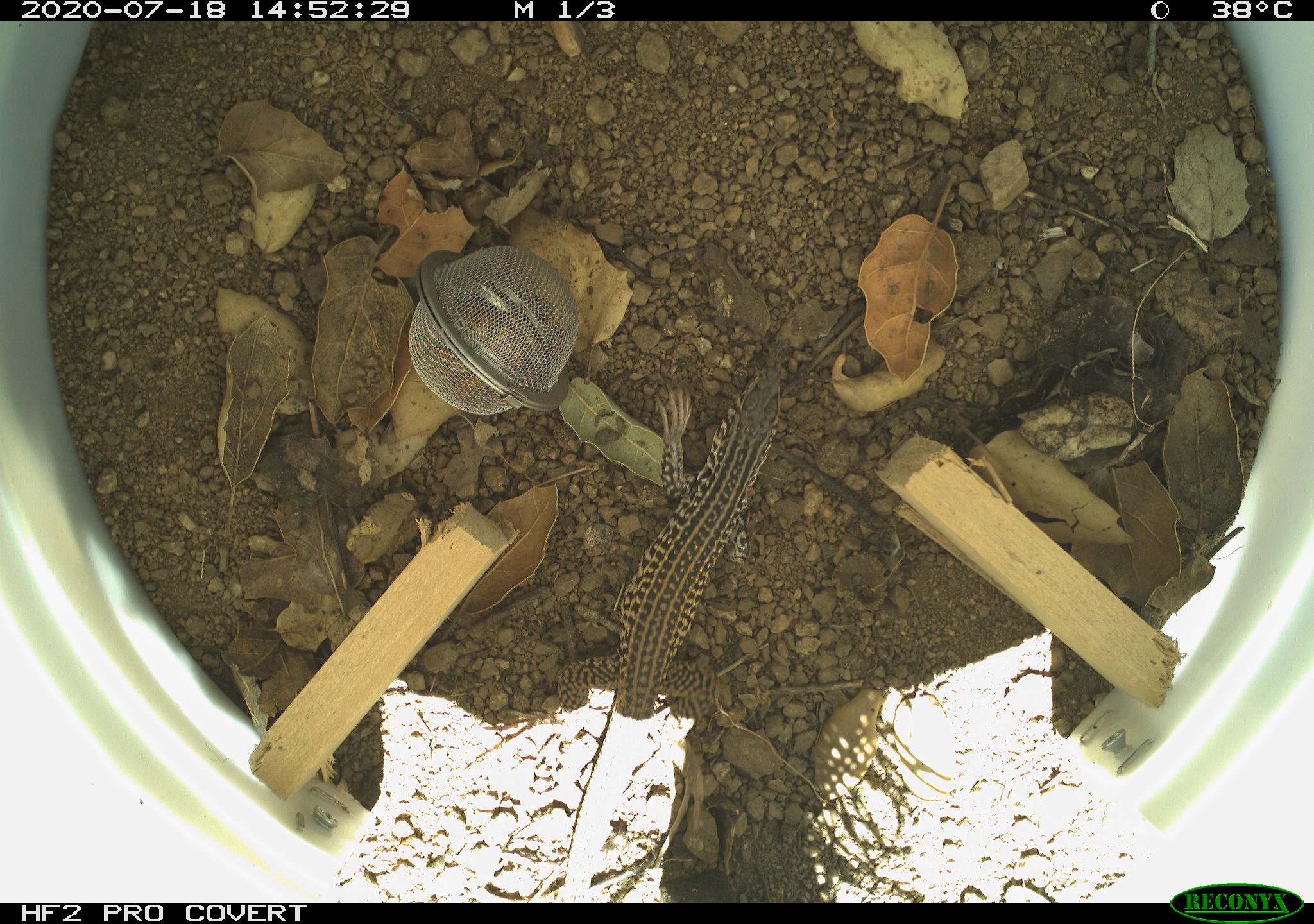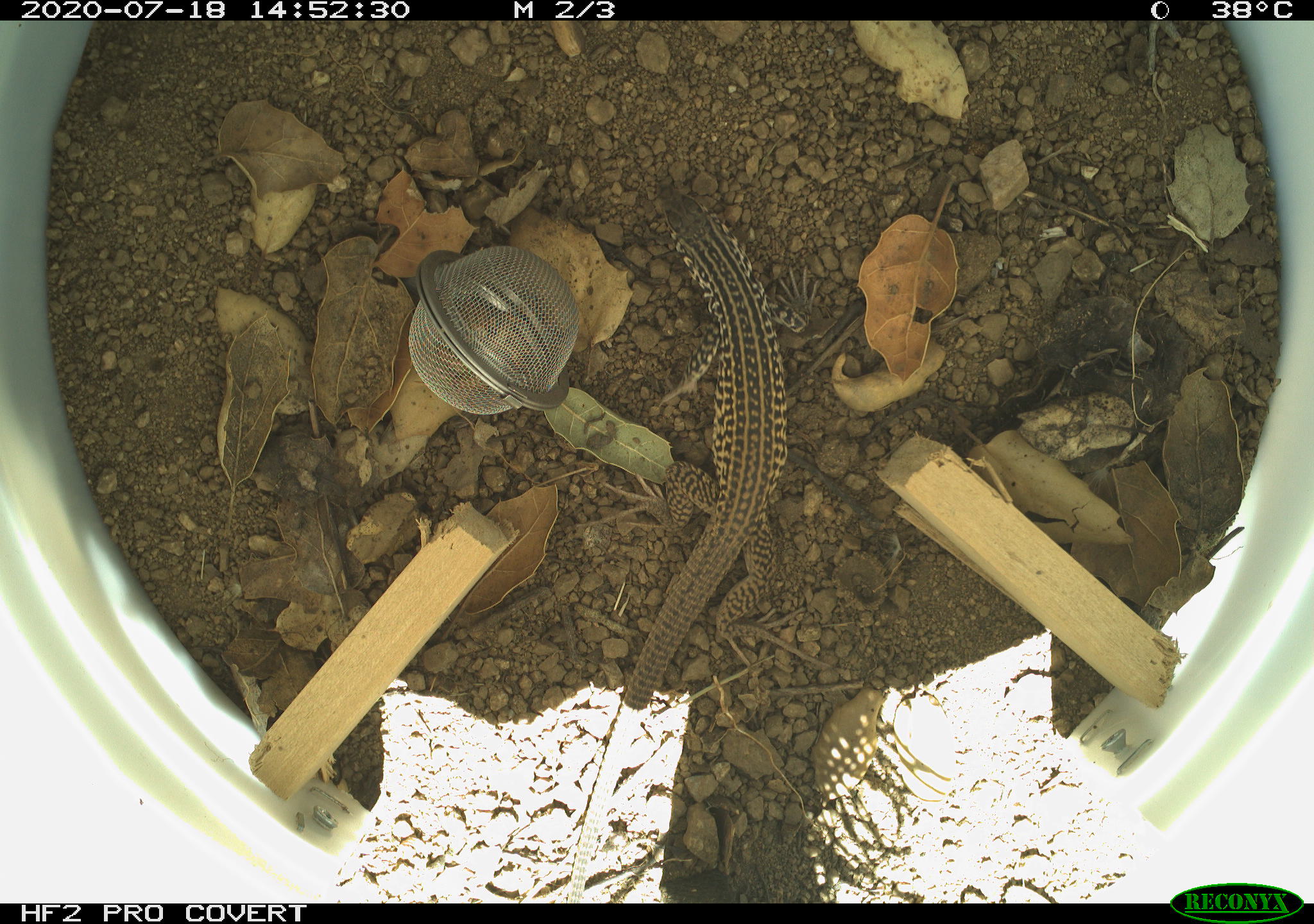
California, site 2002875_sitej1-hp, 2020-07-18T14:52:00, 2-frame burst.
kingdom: Animalia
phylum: Chordata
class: Reptilia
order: Squamata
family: Teiidae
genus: Aspidoscelis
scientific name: Aspidoscelis tigris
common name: western whiptail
Western whiptail (Aspidoscelis tigris).